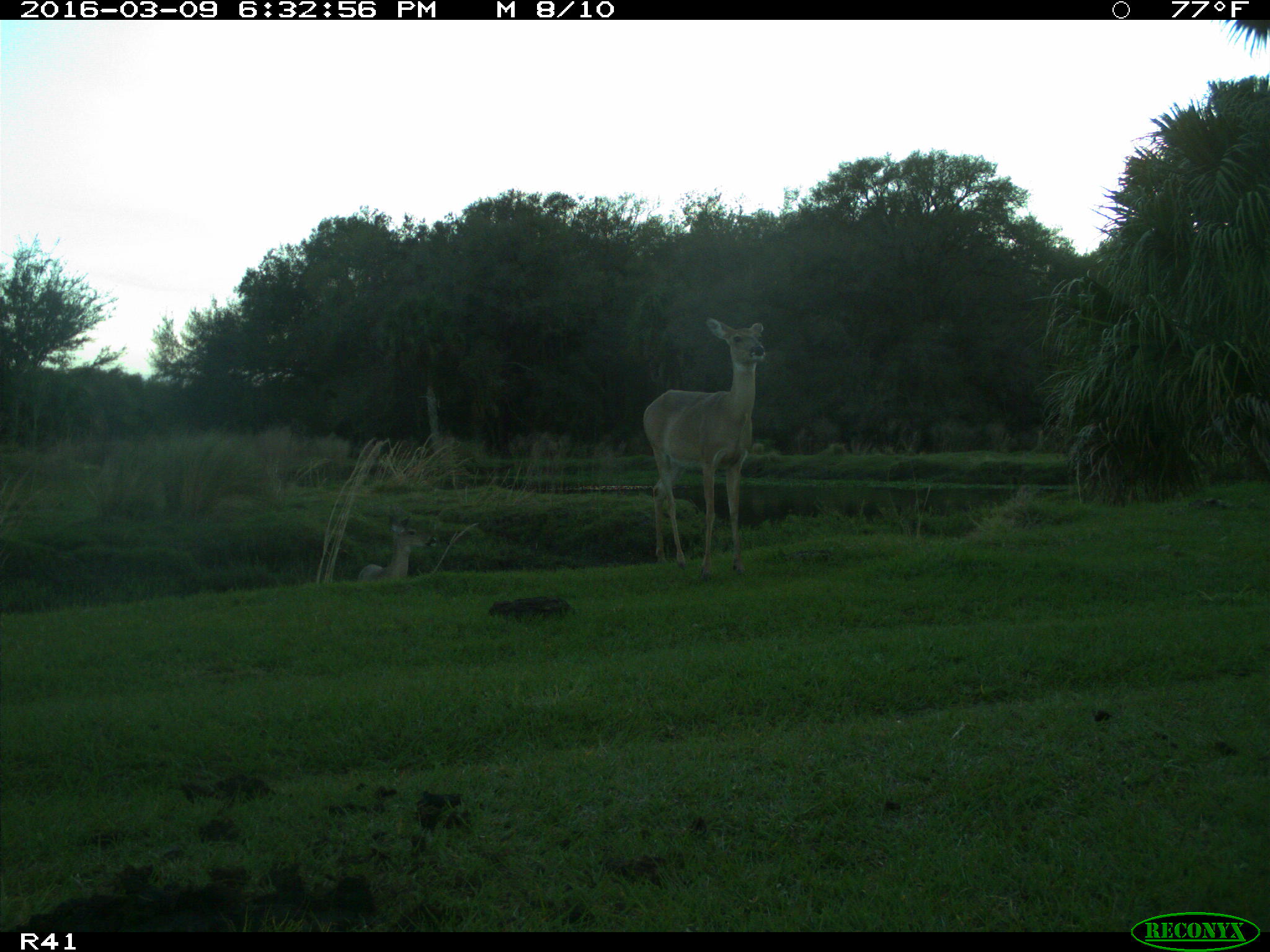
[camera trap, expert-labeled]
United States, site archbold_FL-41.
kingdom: Animalia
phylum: Chordata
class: Mammalia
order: Artiodactyla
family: Cervidae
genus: Odocoileus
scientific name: Odocoileus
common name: deer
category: unidentified deer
Unidentified deer (deer) (Odocoileus).